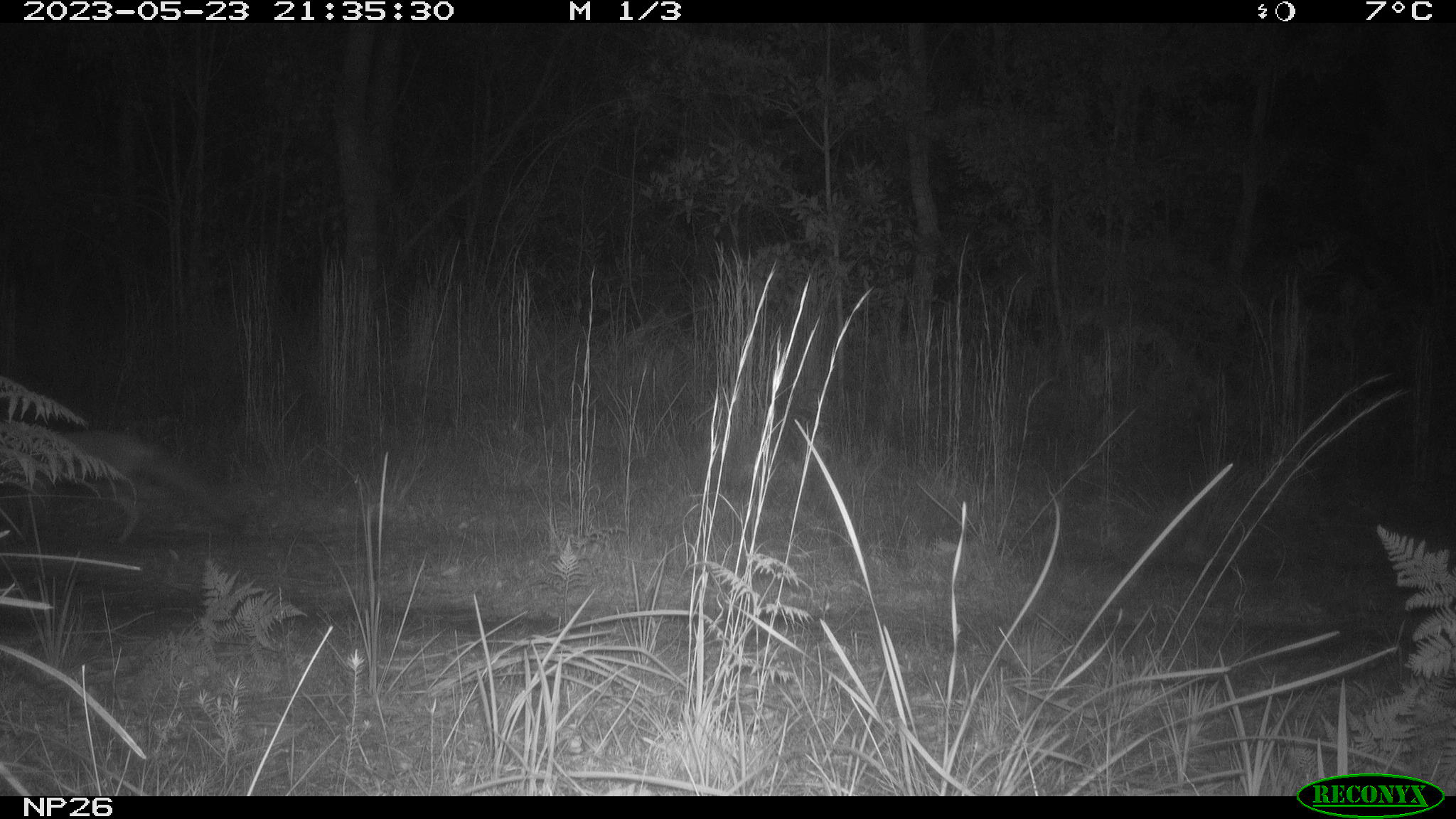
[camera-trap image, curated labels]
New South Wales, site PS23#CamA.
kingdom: Animalia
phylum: Chordata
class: Mammalia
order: Carnivora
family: Canidae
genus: Vulpes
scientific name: Vulpes vulpes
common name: red fox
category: fox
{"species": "fox (red fox) (Vulpes vulpes)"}